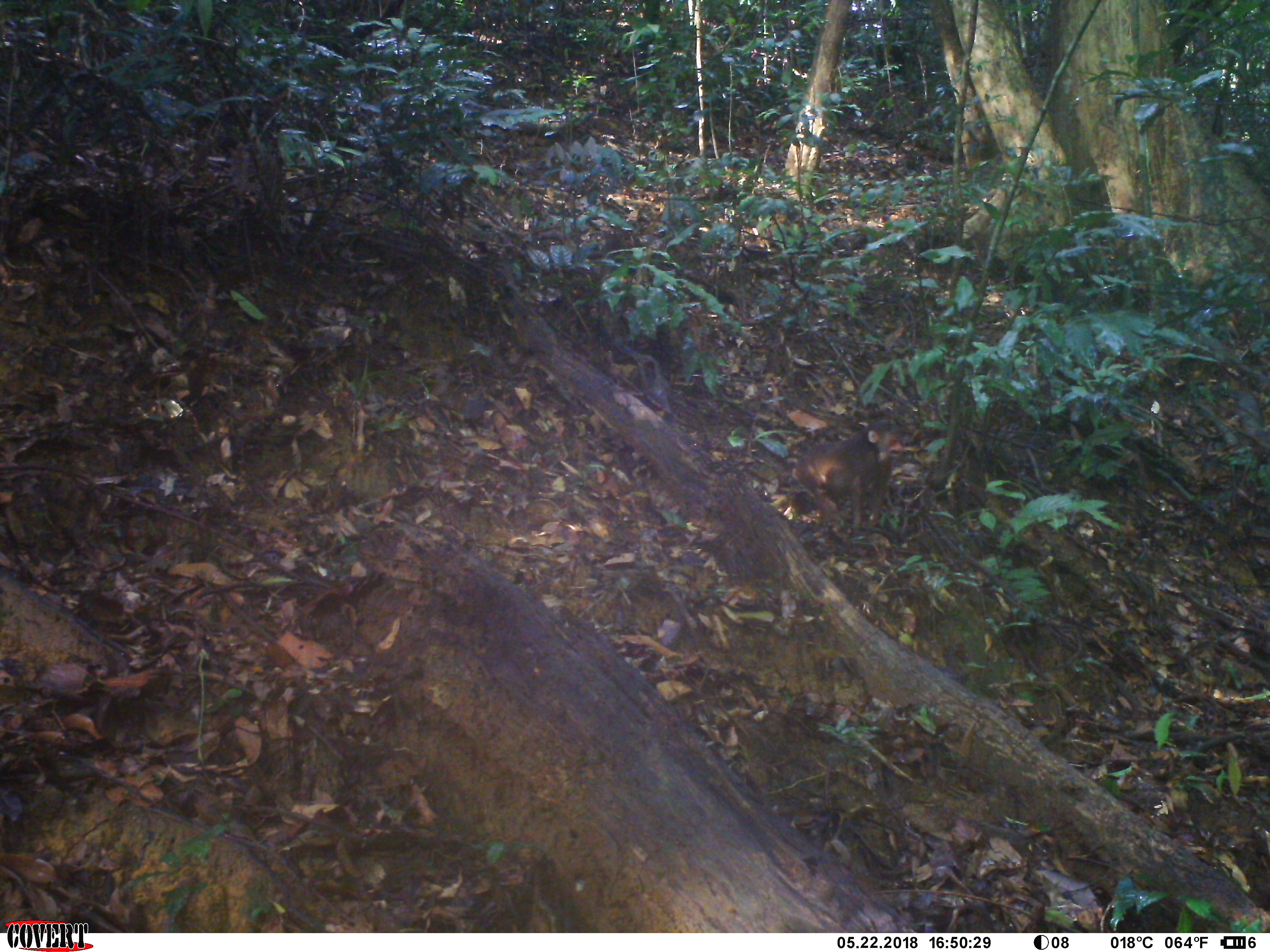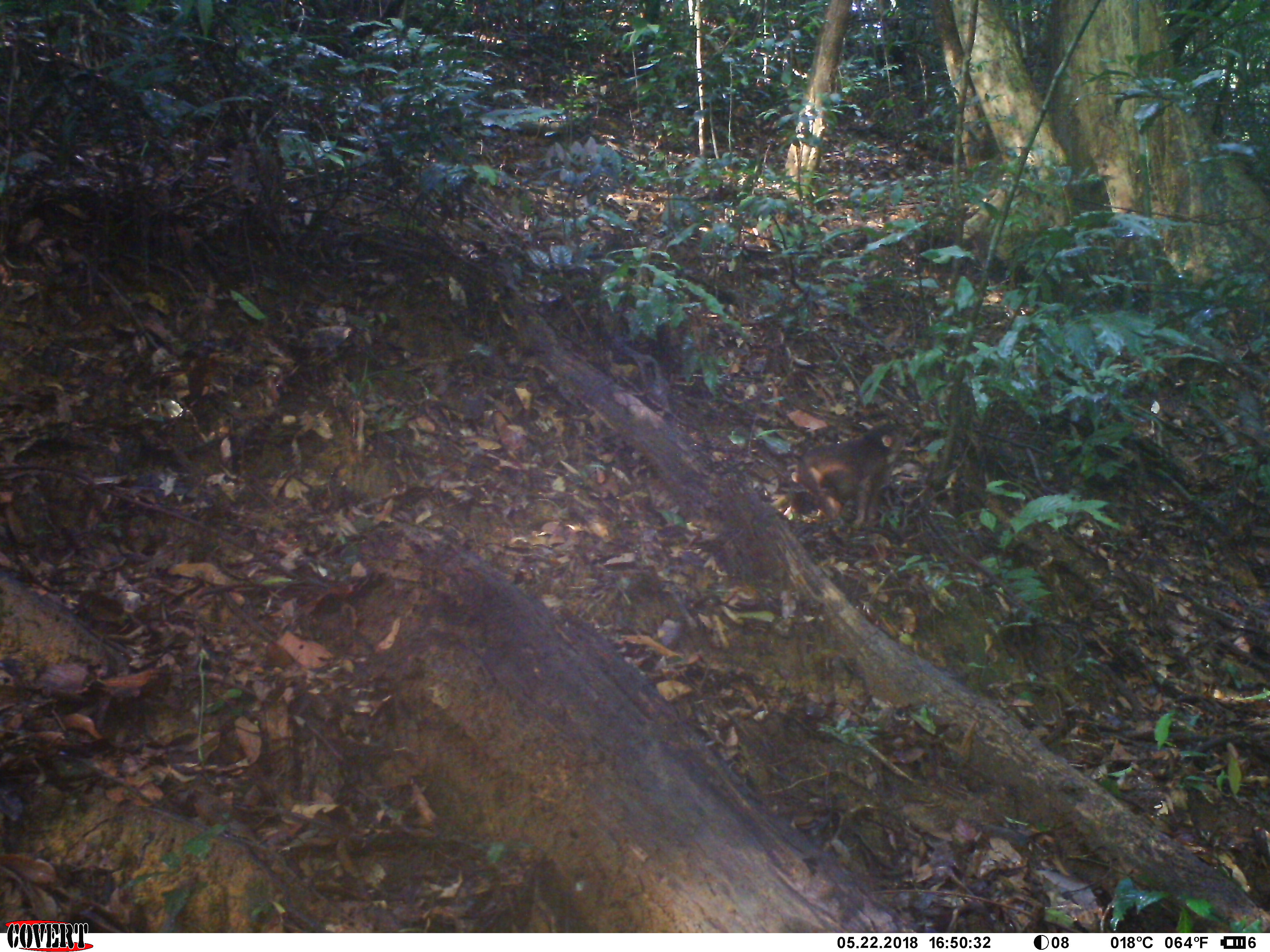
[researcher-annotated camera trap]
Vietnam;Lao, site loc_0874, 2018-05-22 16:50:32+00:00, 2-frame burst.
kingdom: Animalia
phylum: Chordata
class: Mammalia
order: Primates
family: Cercopithecidae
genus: Macaca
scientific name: Macaca arctoides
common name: stump-tailed macaque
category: stump tailed macaque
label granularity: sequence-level